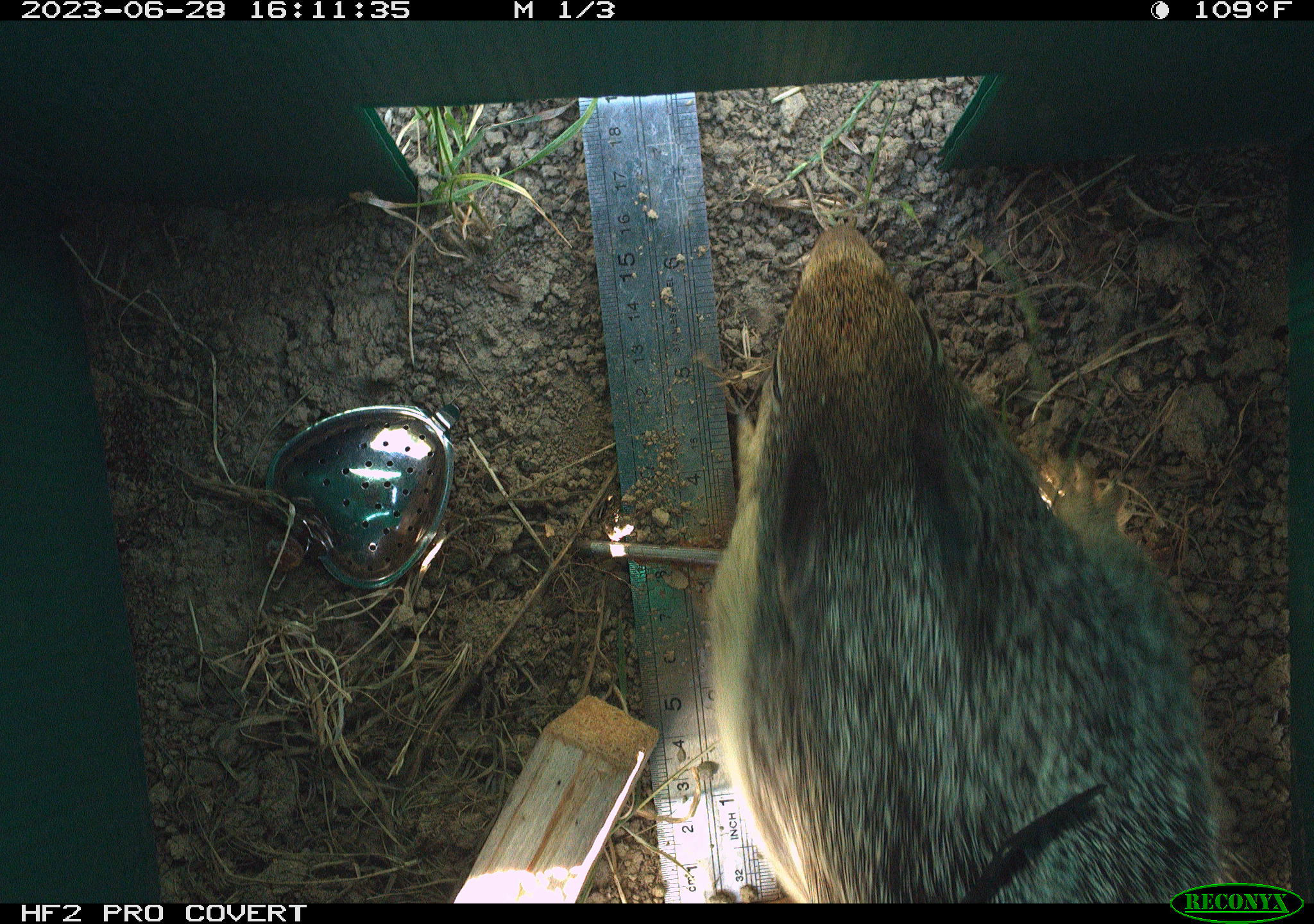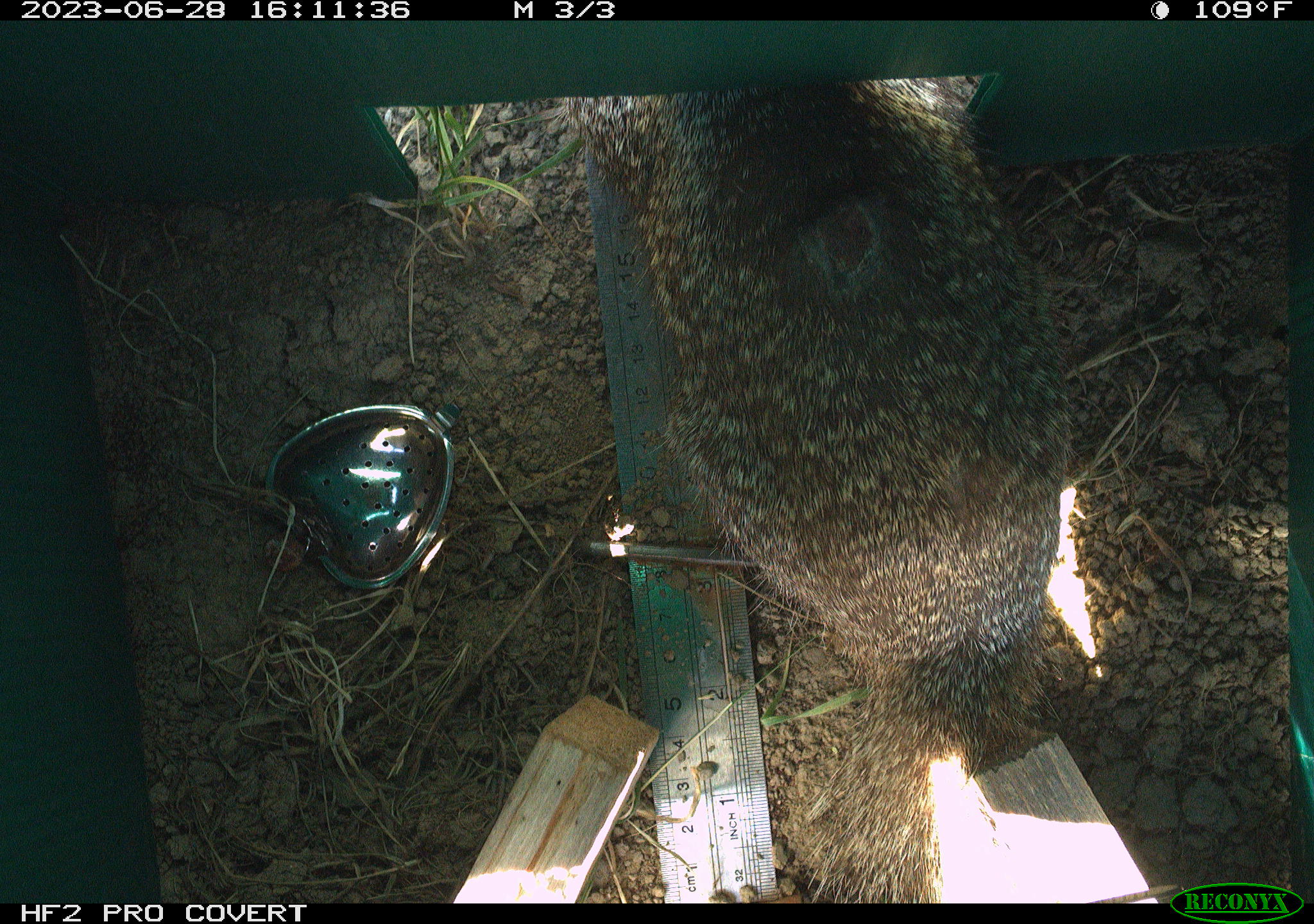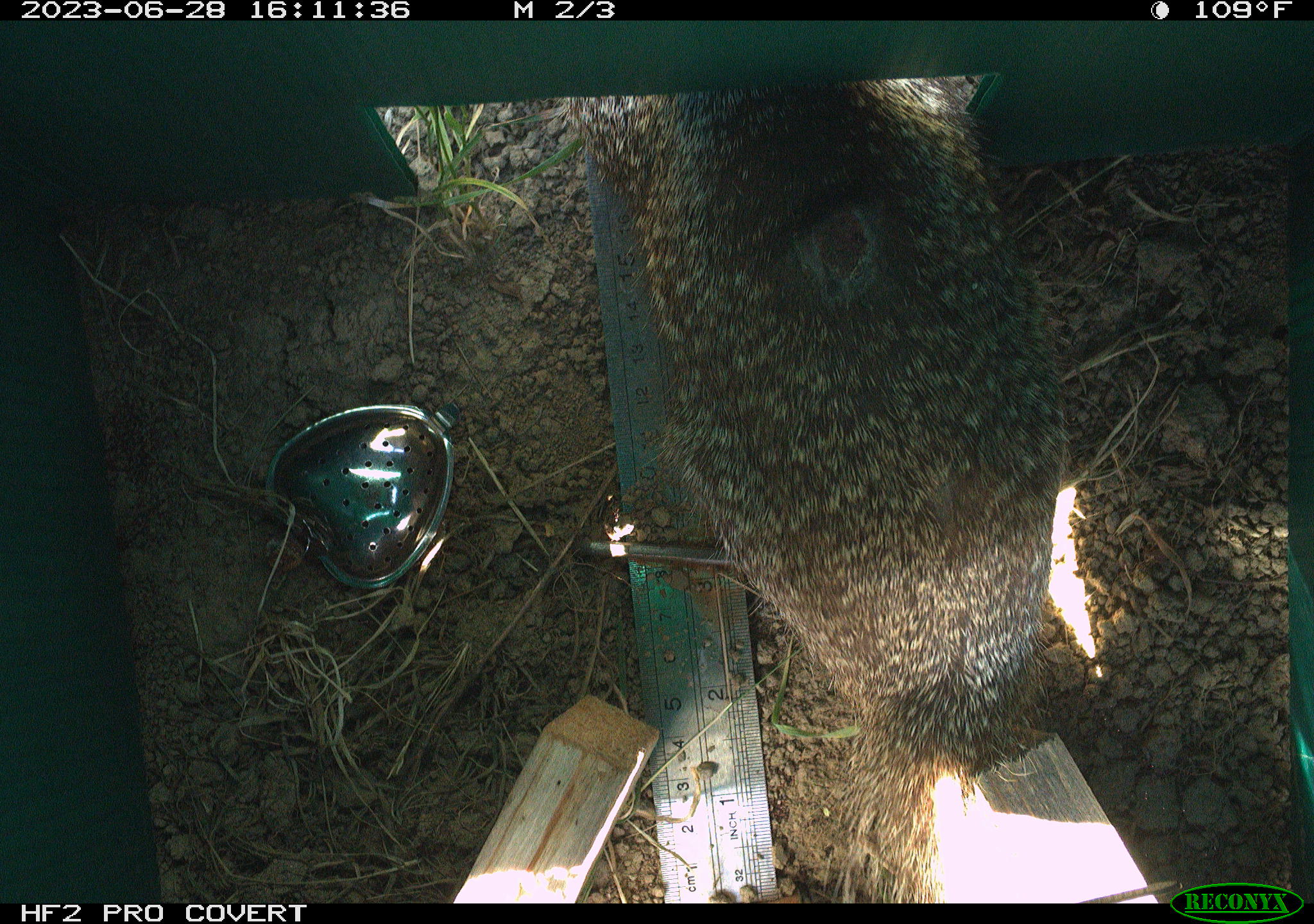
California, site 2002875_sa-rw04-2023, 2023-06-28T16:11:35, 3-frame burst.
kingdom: Animalia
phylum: Chordata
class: Mammalia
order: Rodentia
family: Sciuridae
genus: Otospermophilus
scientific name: Otospermophilus beecheyi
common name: california ground squirrel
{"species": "california ground squirrel (Otospermophilus beecheyi)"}